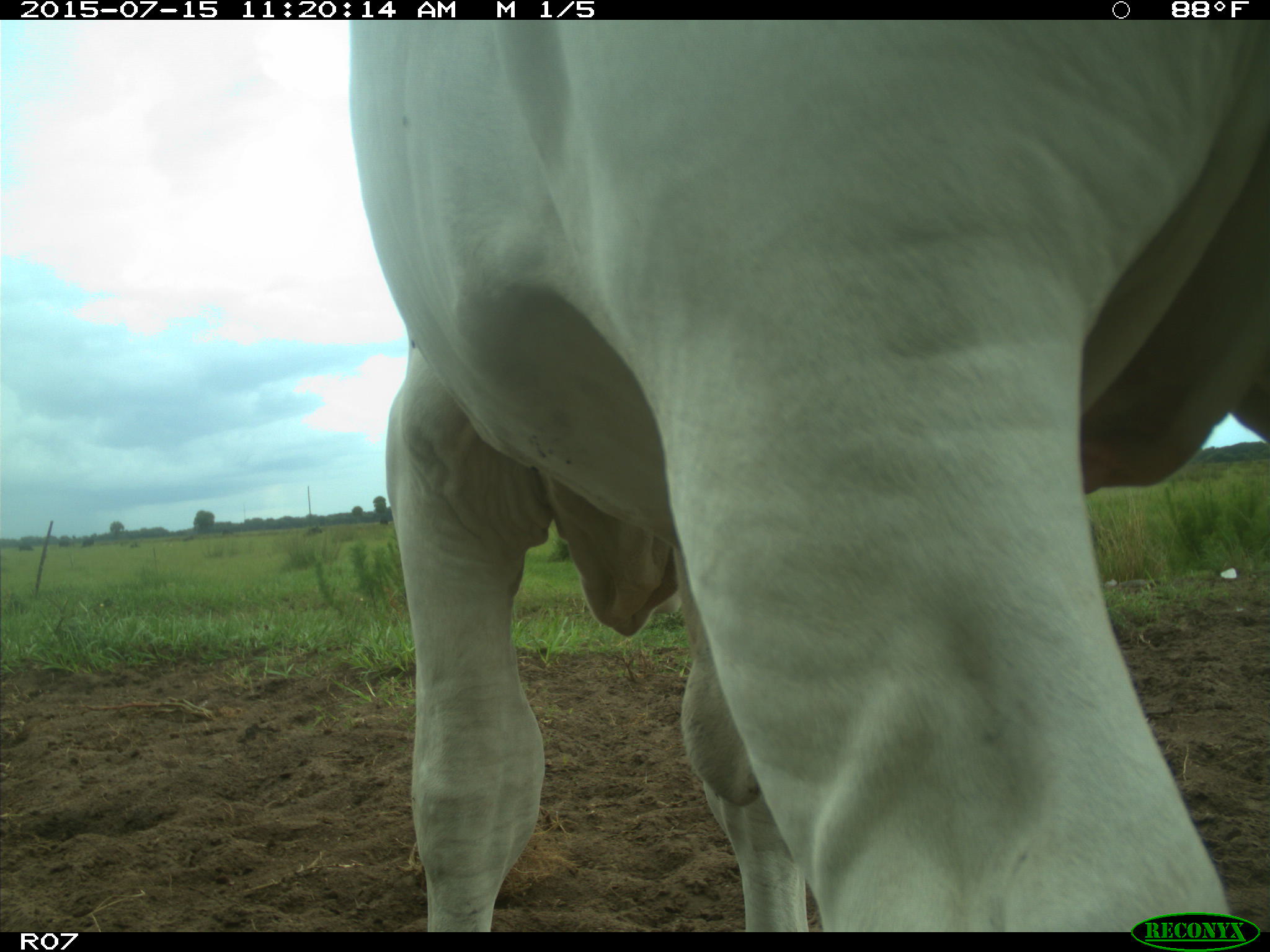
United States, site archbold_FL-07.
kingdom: Animalia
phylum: Chordata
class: Mammalia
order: Artiodactyla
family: Bovidae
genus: Bos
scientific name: Bos taurus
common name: domestic cow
Bos taurus (domestic cow).